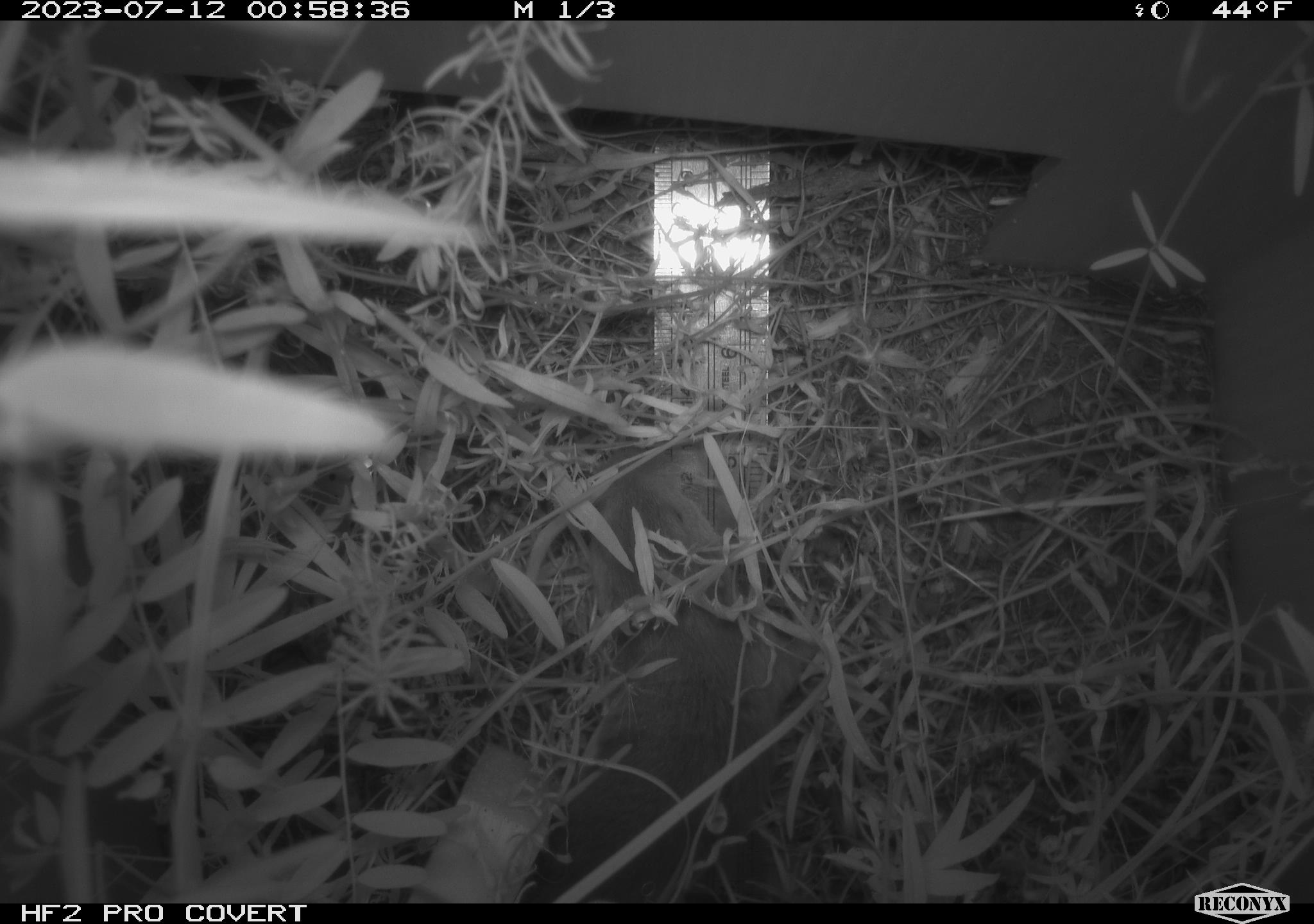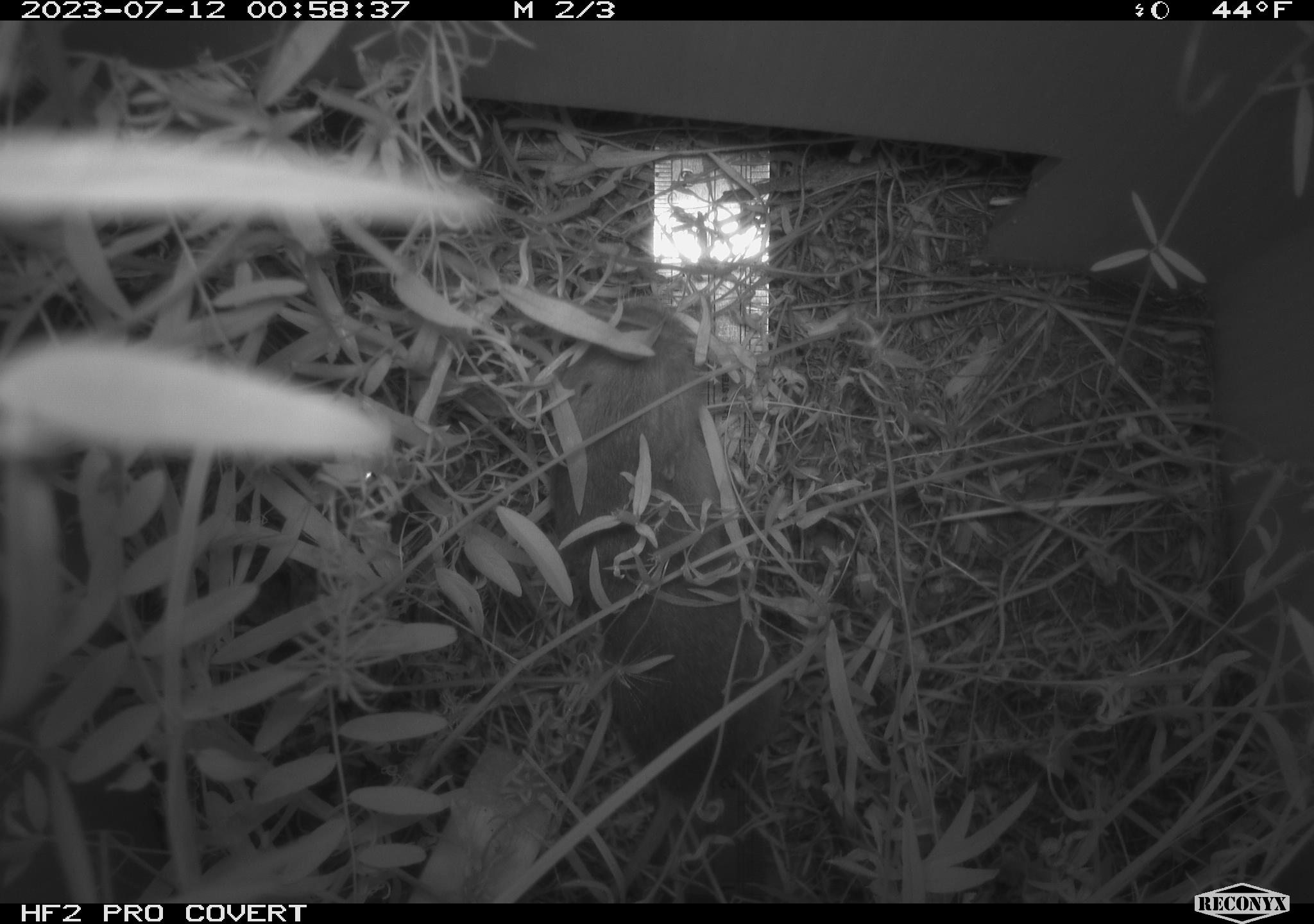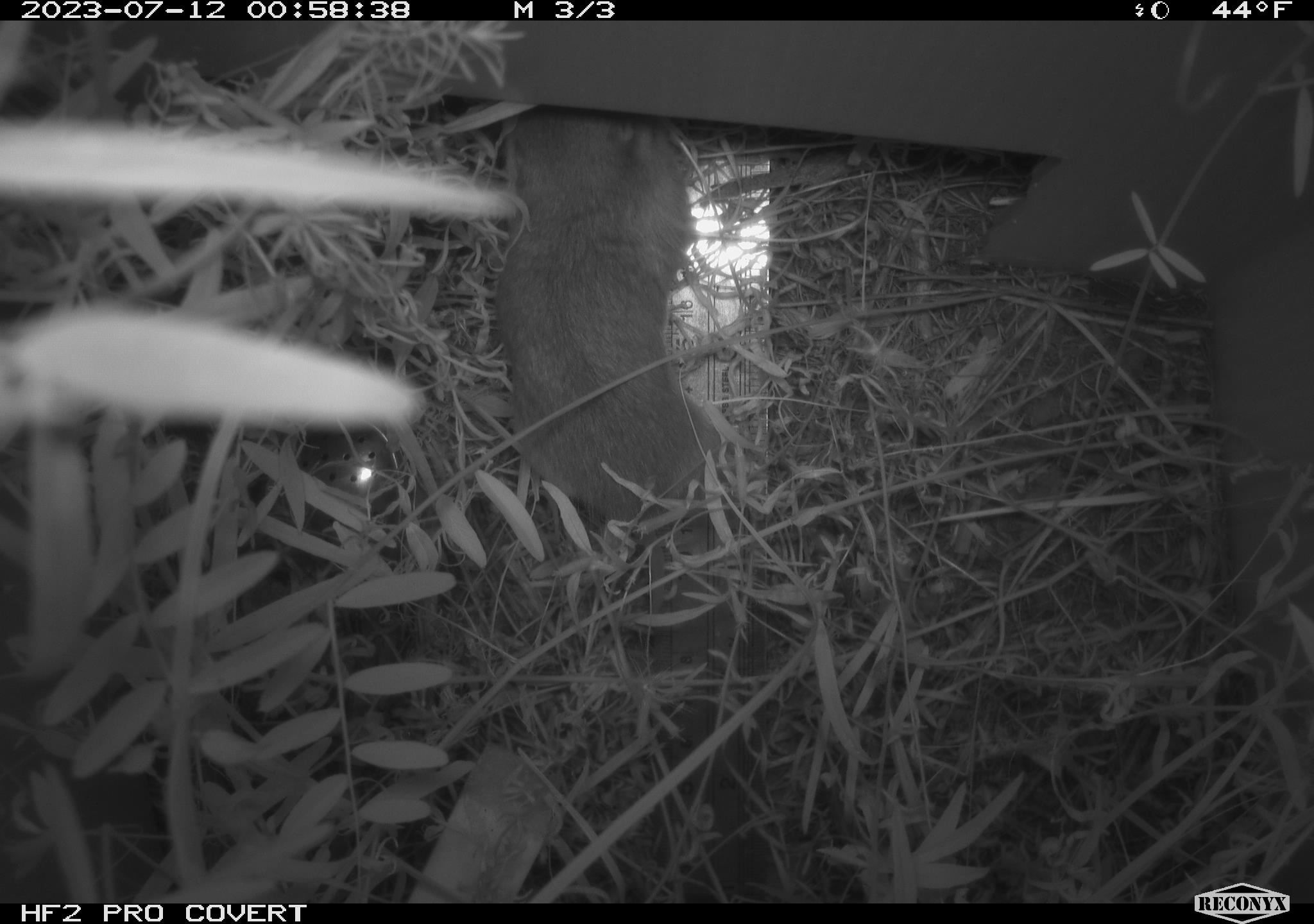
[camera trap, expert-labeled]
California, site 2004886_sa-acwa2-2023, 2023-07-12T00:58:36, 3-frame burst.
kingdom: Animalia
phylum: Chordata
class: Mammalia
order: Rodentia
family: Cricetidae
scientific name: Arvicolinae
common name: voles, lemmings, and muskrats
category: arvicolinae subfamily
Arvicolinae subfamily (voles, lemmings, and muskrats) (Arvicolinae).